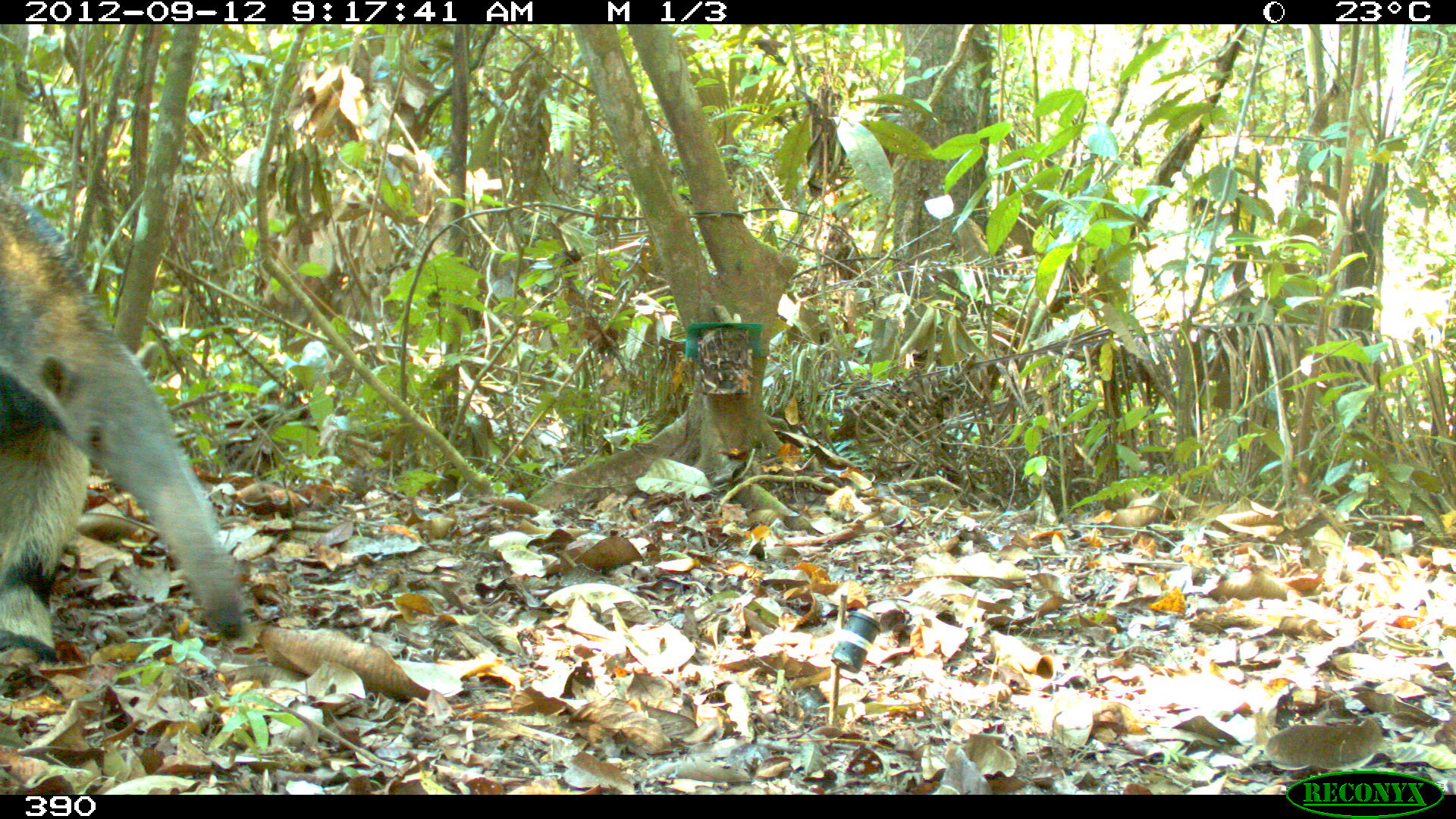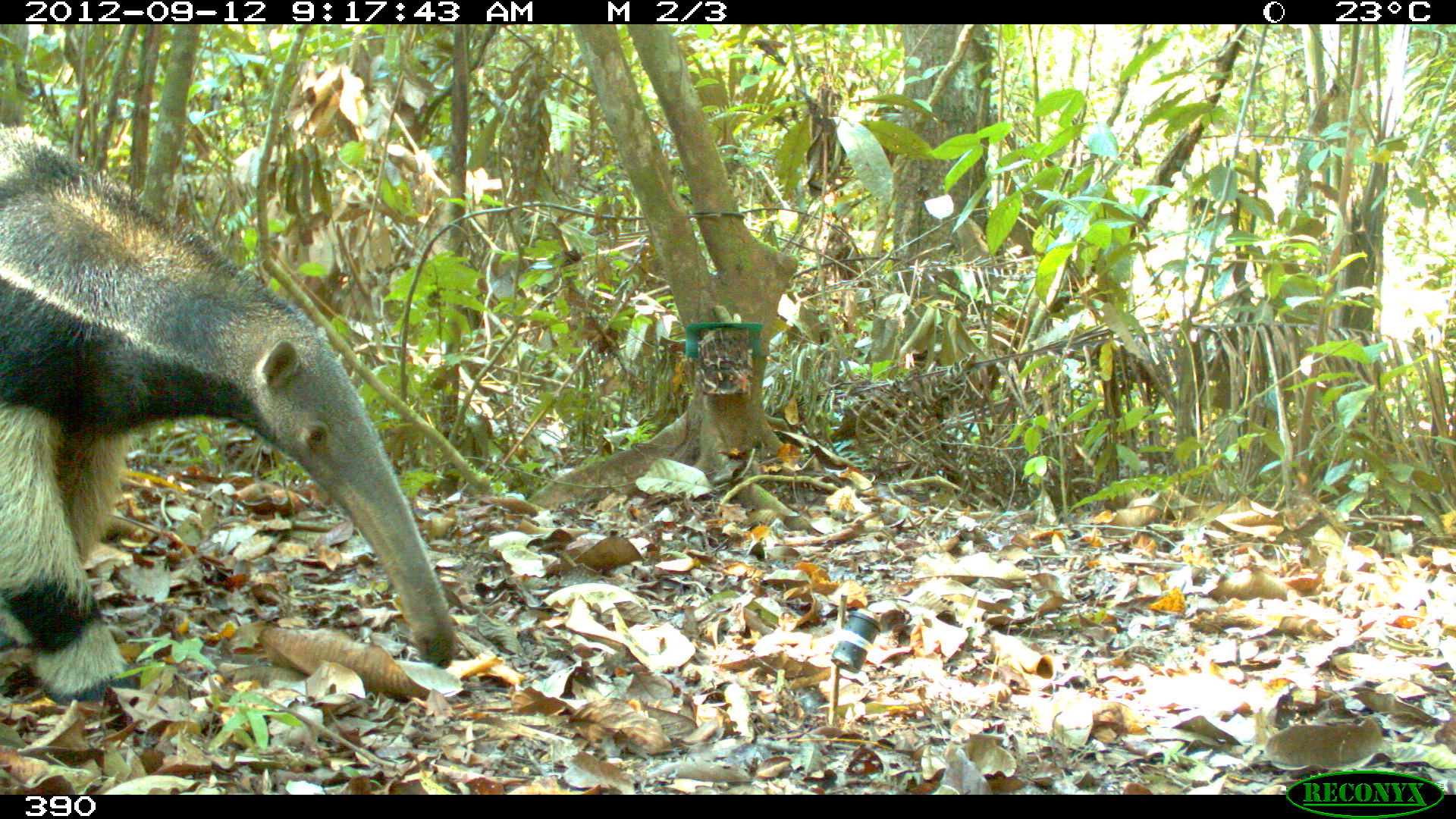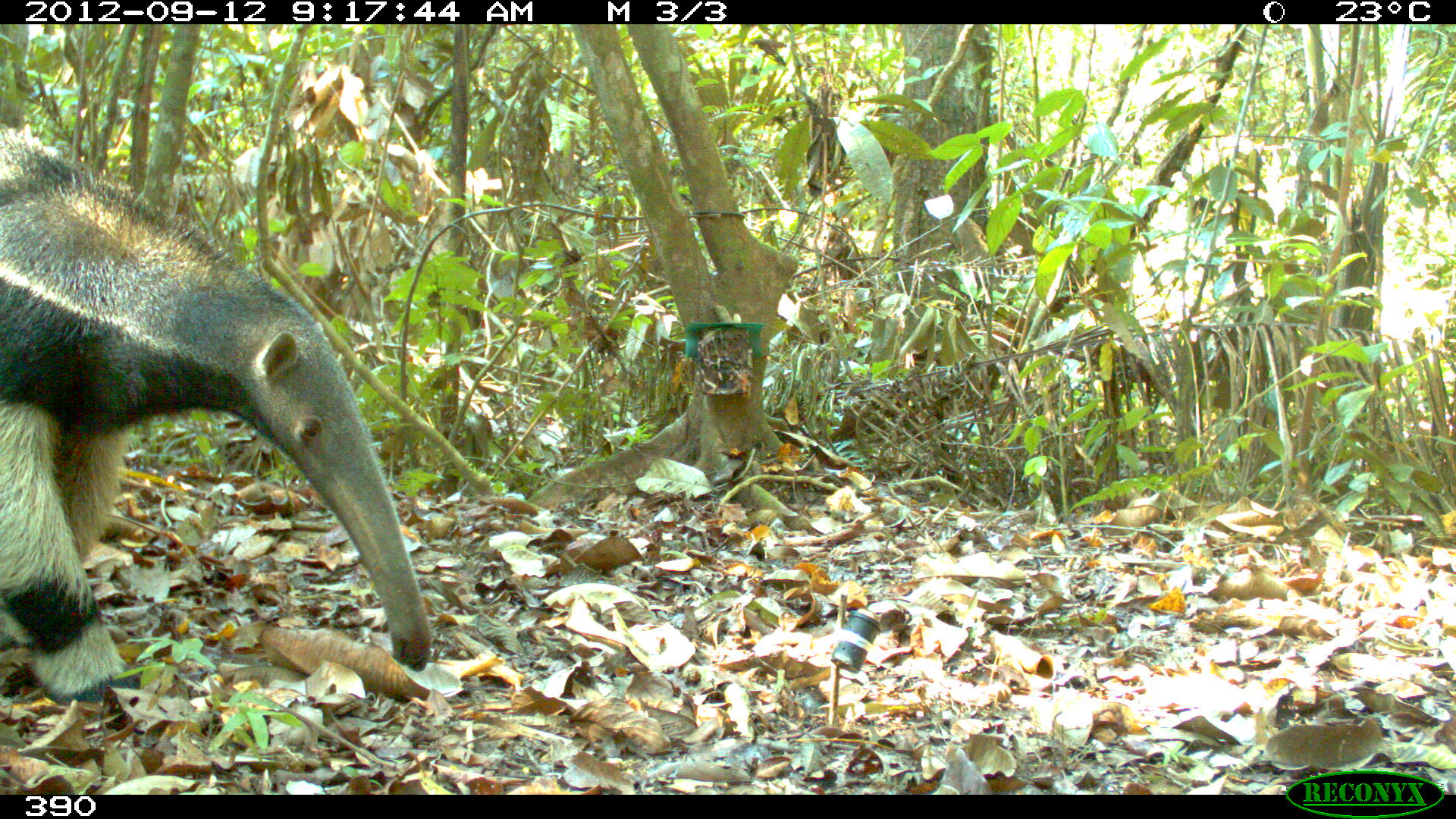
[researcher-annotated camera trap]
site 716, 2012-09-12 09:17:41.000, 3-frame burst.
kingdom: Animalia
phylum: Chordata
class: Mammalia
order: Pilosa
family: Myrmecophagidae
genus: Myrmecophaga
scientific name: Myrmecophaga tridactyla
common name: giant anteater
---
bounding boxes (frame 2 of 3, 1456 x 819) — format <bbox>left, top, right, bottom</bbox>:
myrmecophaga tridactyla: <bbox>0, 118, 458, 712</bbox>